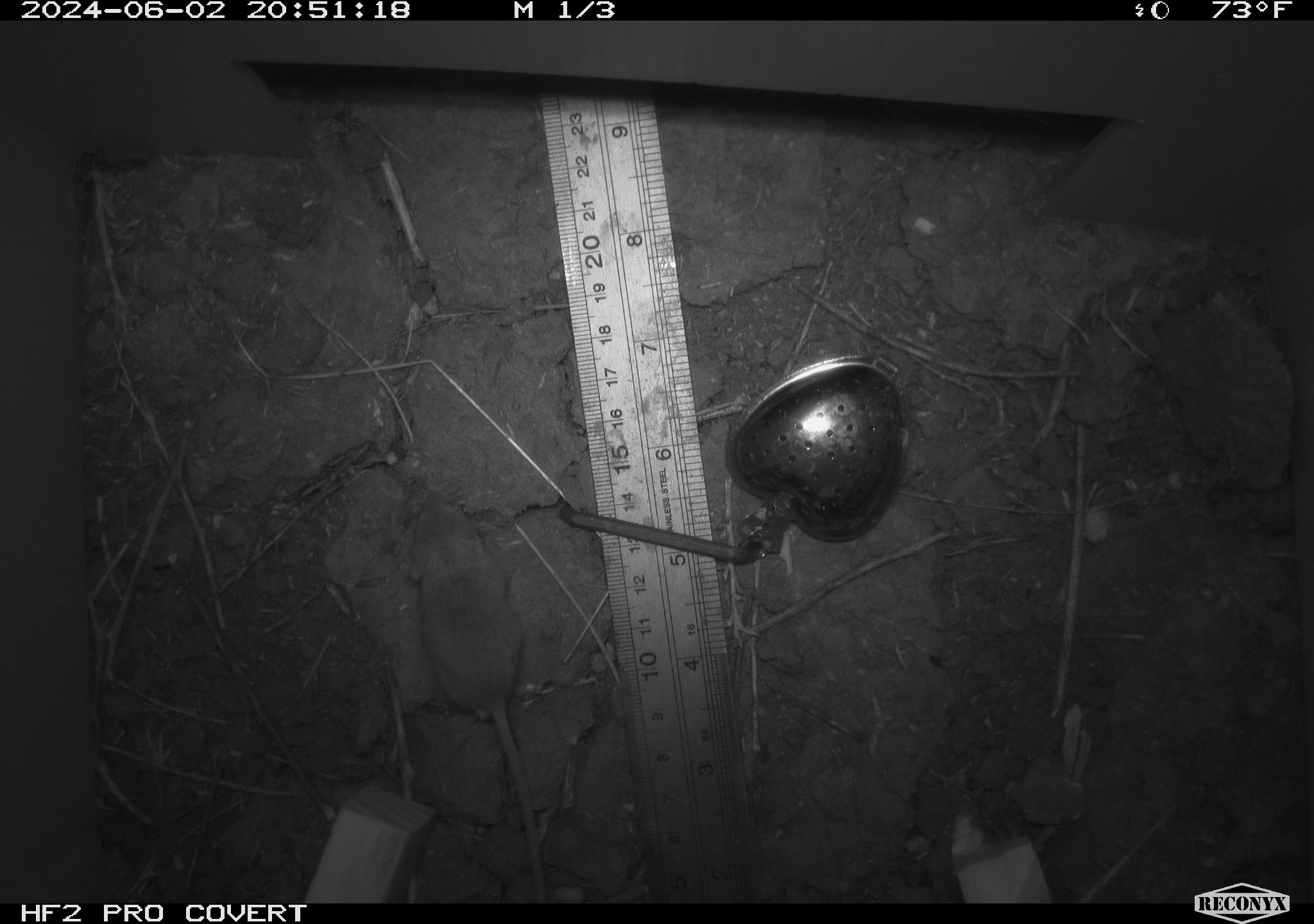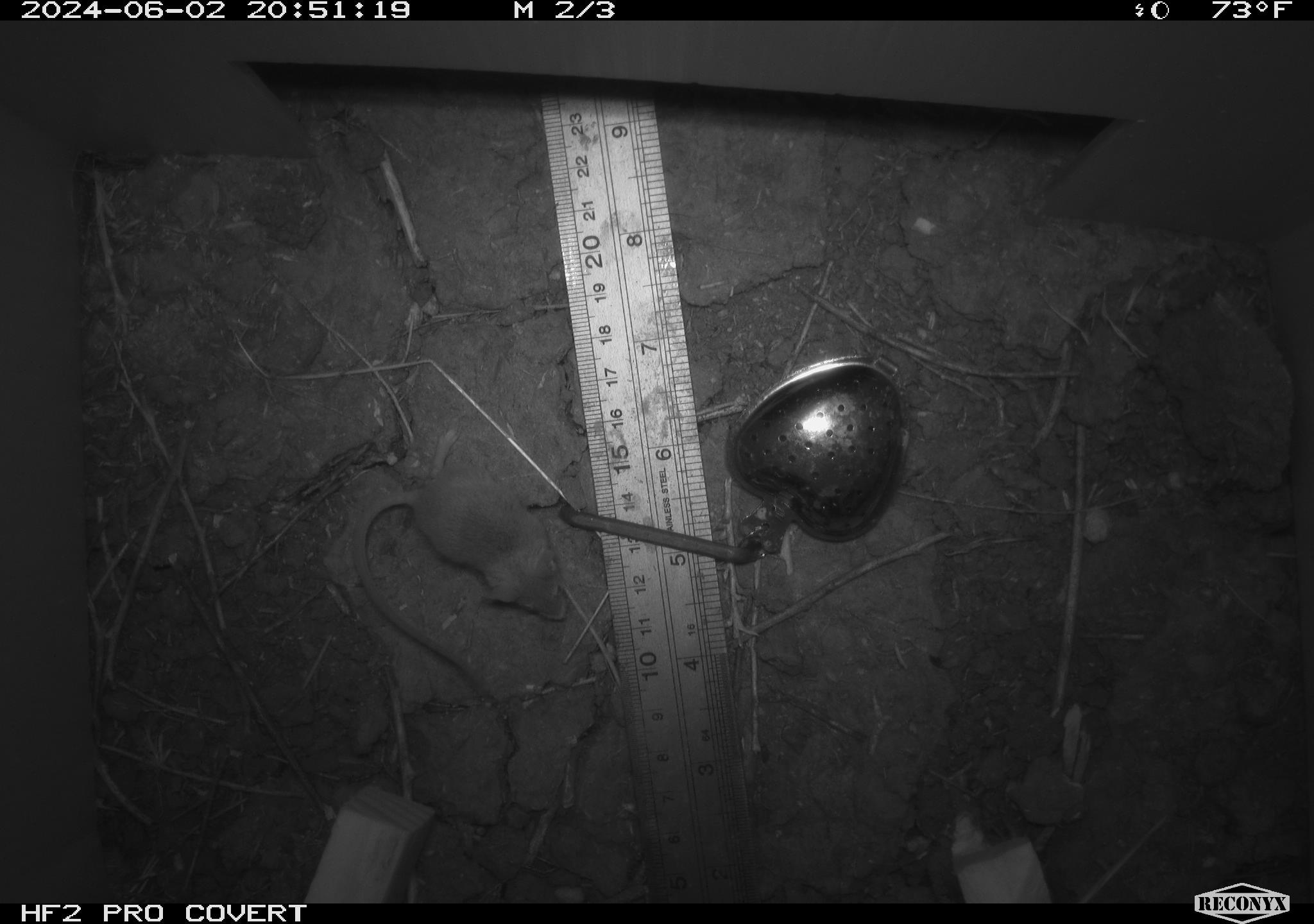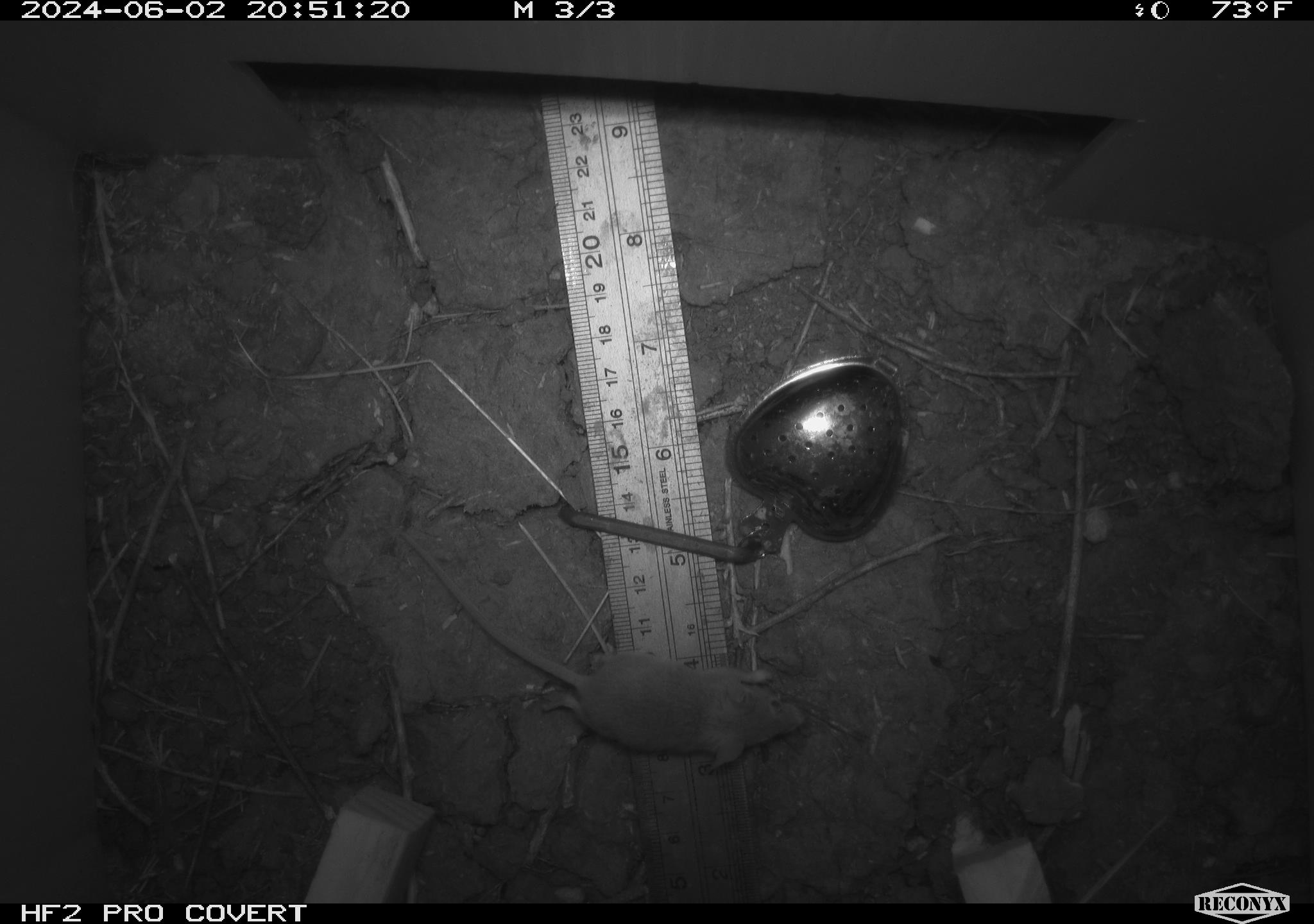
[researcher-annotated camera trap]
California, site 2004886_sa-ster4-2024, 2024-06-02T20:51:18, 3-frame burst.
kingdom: Animalia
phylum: Chordata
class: Mammalia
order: Rodentia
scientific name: Rodentia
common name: mouse species